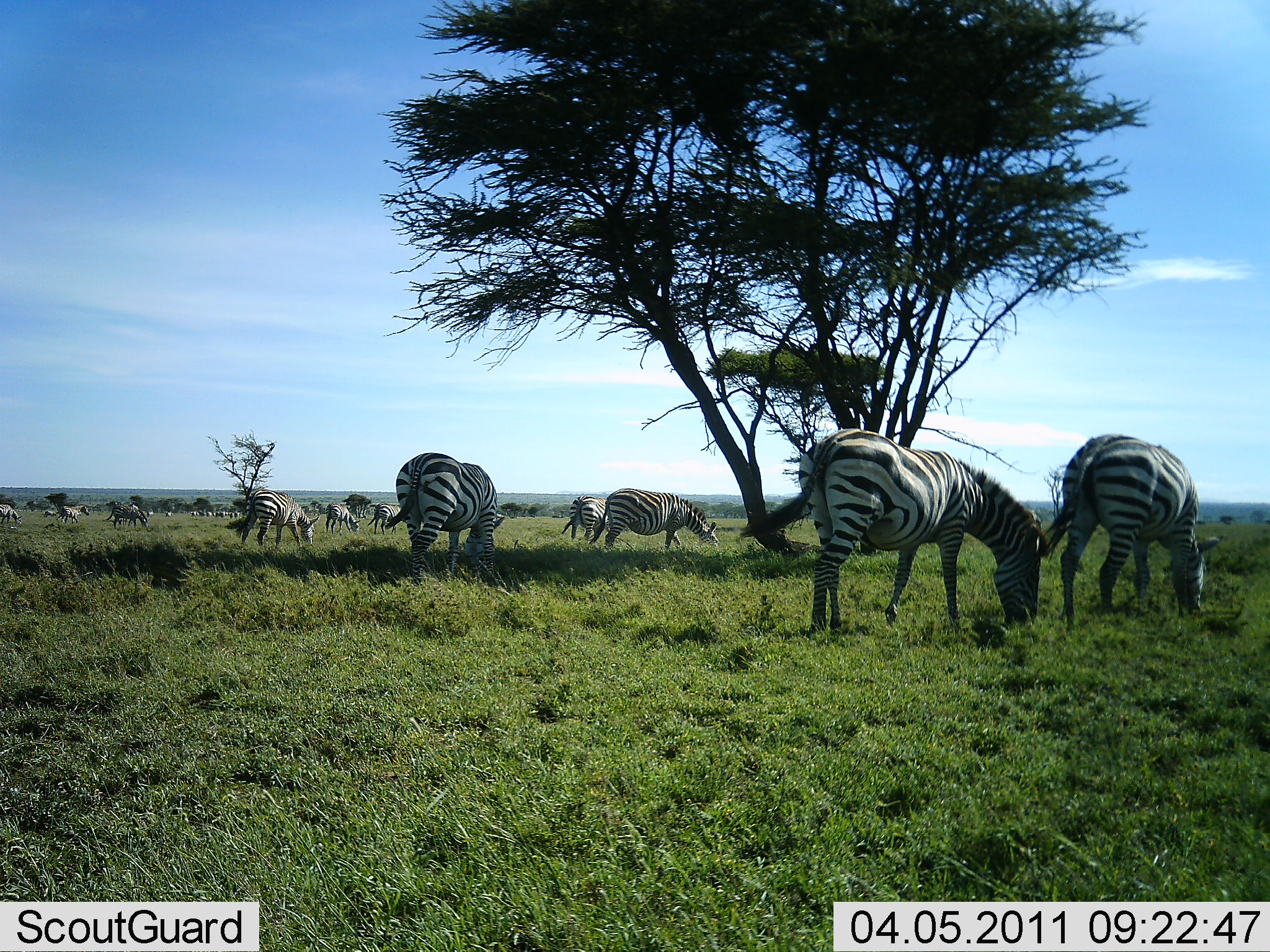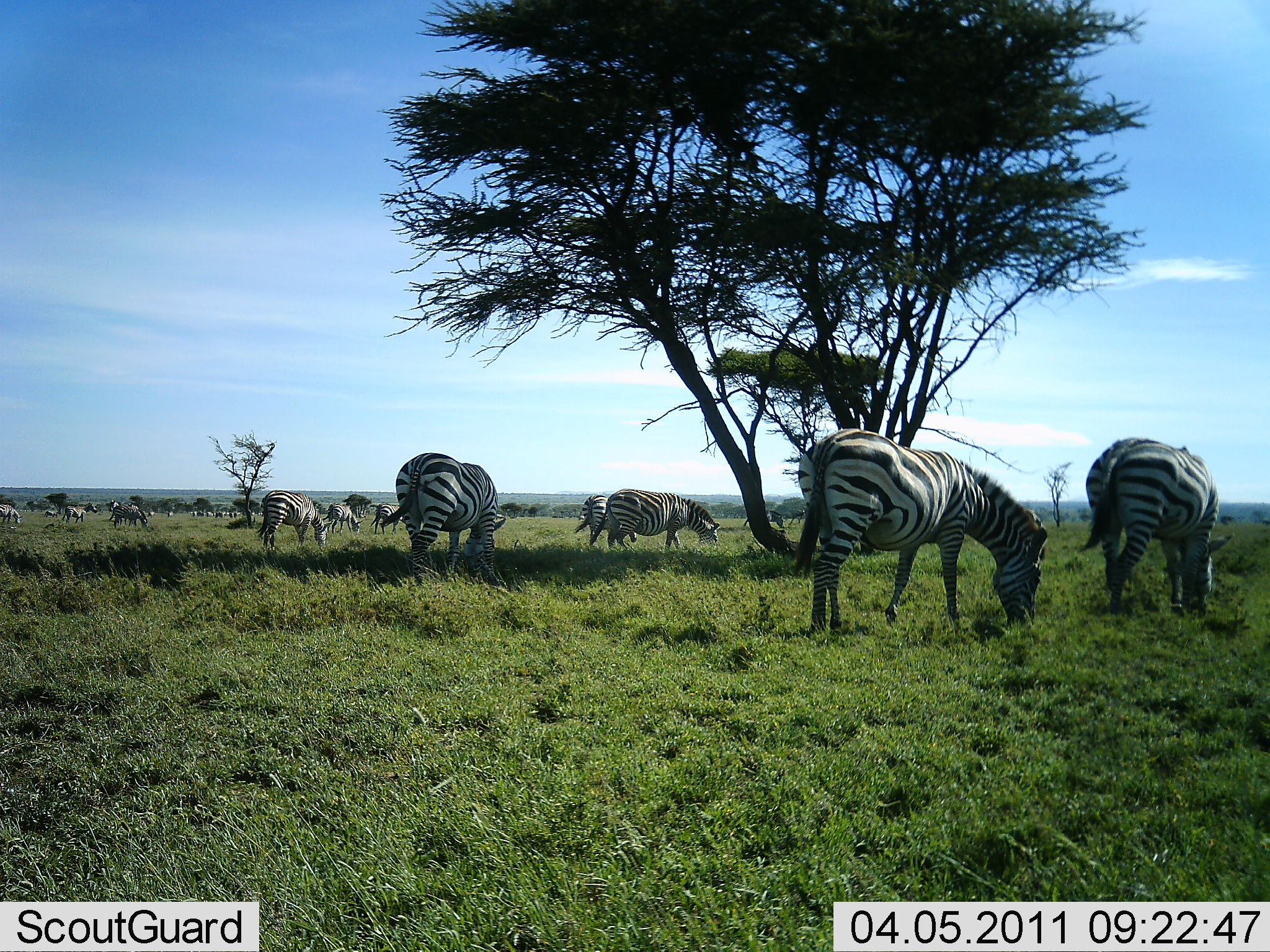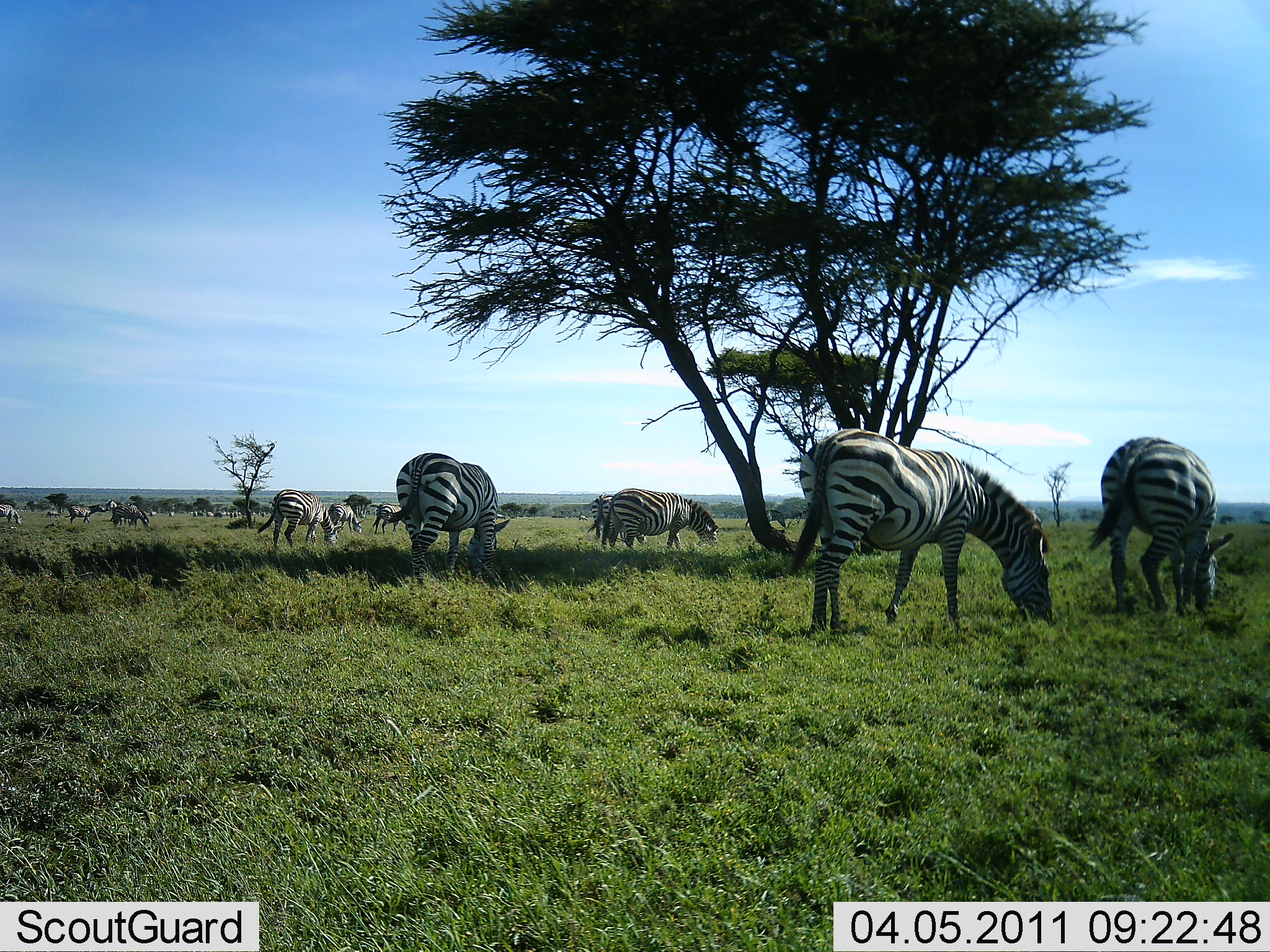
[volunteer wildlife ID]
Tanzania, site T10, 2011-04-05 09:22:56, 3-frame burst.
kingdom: Animalia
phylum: Chordata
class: Mammalia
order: Perissodactyla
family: Equidae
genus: Equus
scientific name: Equus quagga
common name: plains zebra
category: zebra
Zebra (plains zebra) (Equus quagga), count 11-50. Behavior (volunteer vote fractions): standing 12%, resting 0%, moving 12%, interacting 0%. Young present (vote fraction): 0%. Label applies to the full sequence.